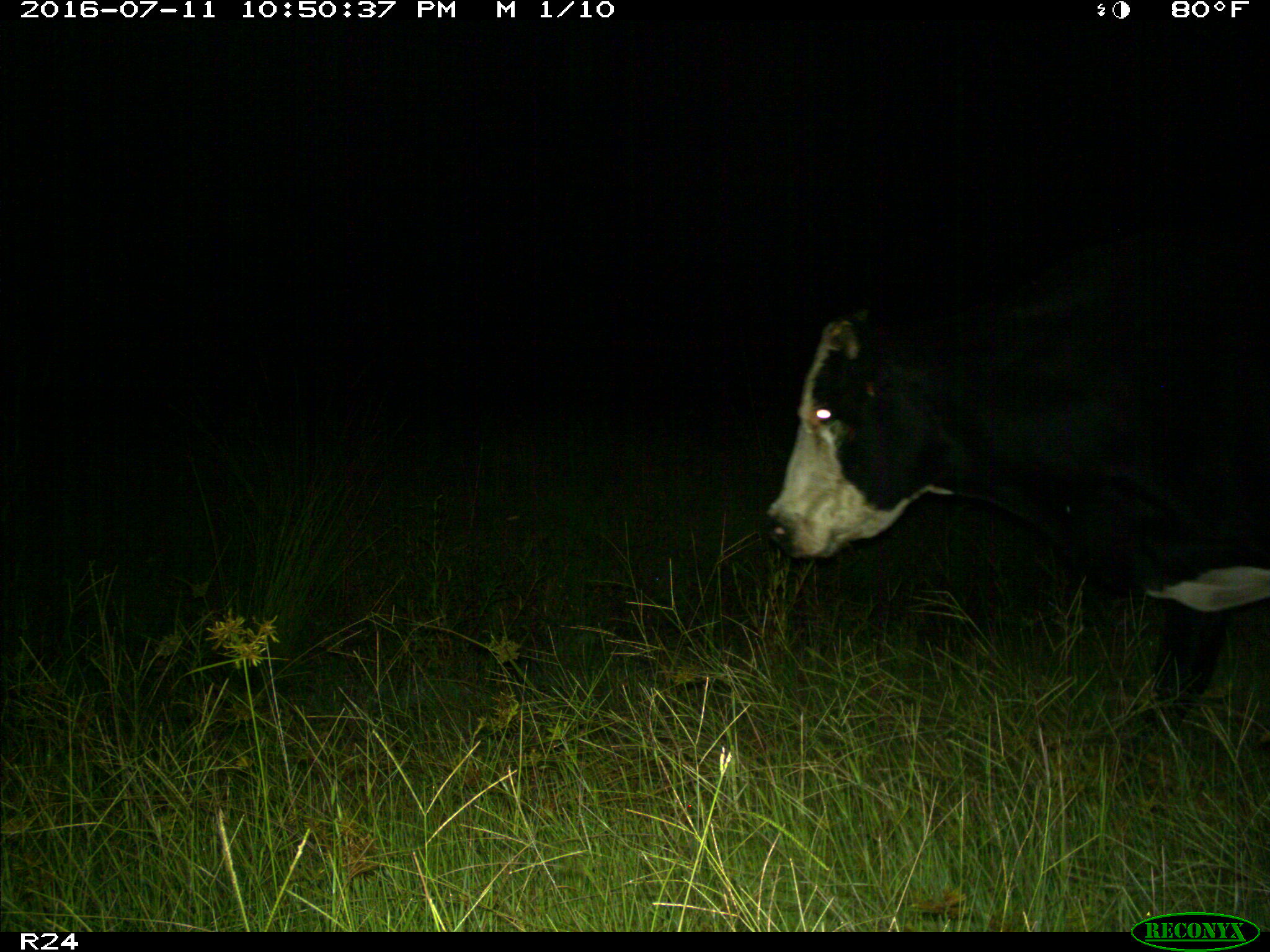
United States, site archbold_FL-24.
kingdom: Animalia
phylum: Chordata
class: Mammalia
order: Artiodactyla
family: Bovidae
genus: Bos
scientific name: Bos taurus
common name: domestic cow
Bos taurus (domestic cow).